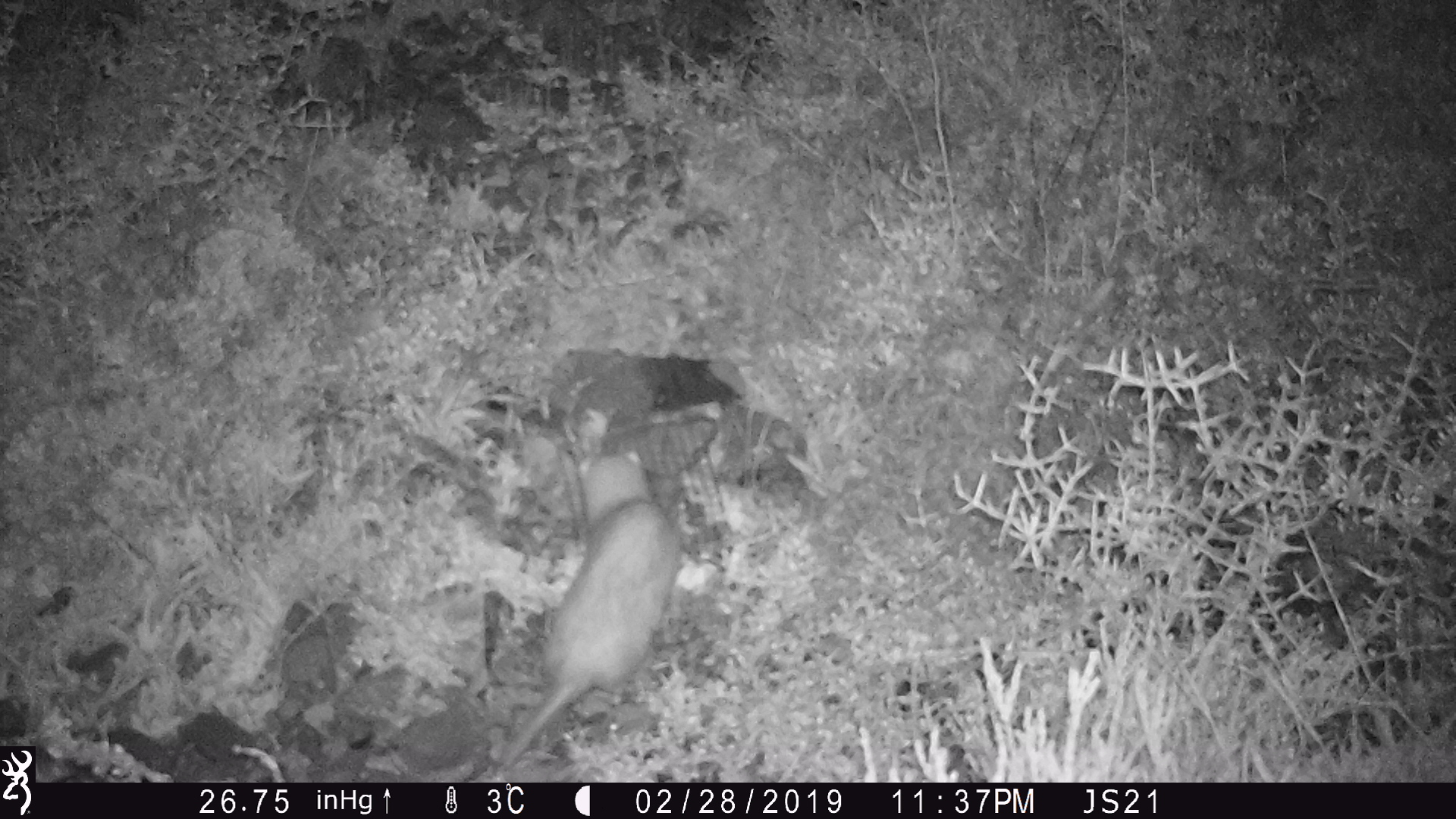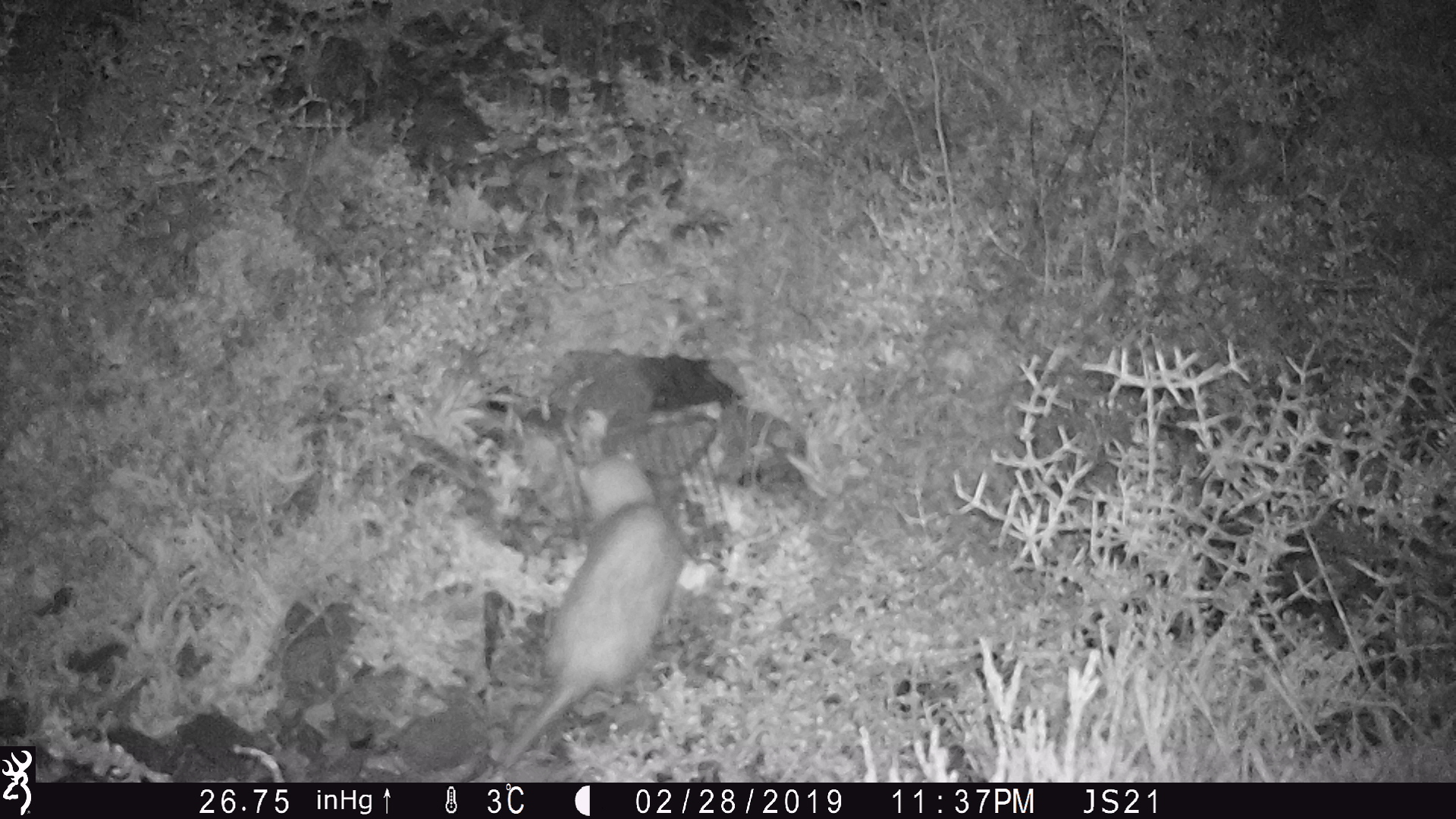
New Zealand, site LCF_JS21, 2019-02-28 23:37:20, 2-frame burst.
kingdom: Animalia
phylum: Chordata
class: Mammalia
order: Carnivora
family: Mustelidae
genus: Mustela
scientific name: Mustela furo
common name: ferret